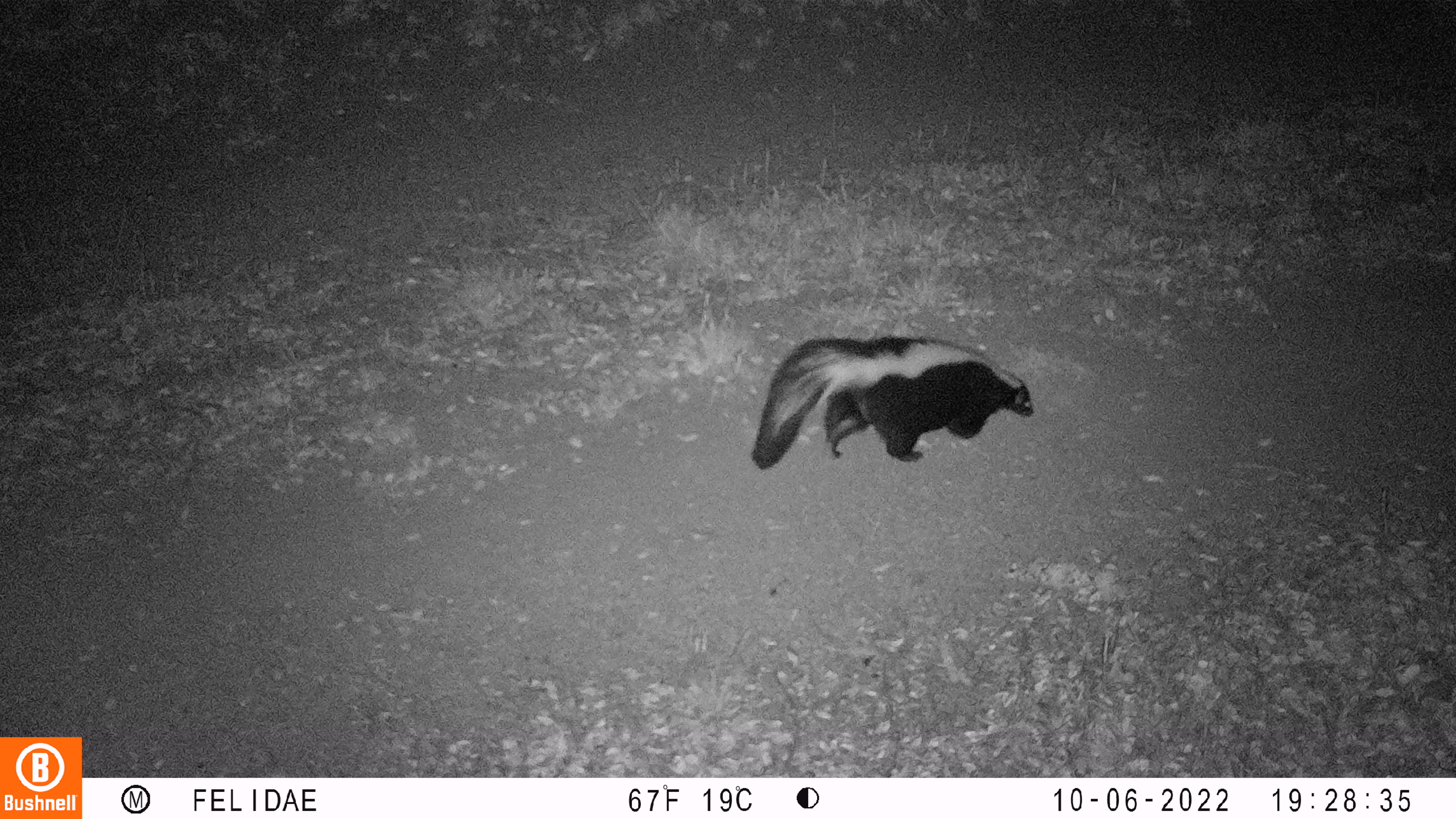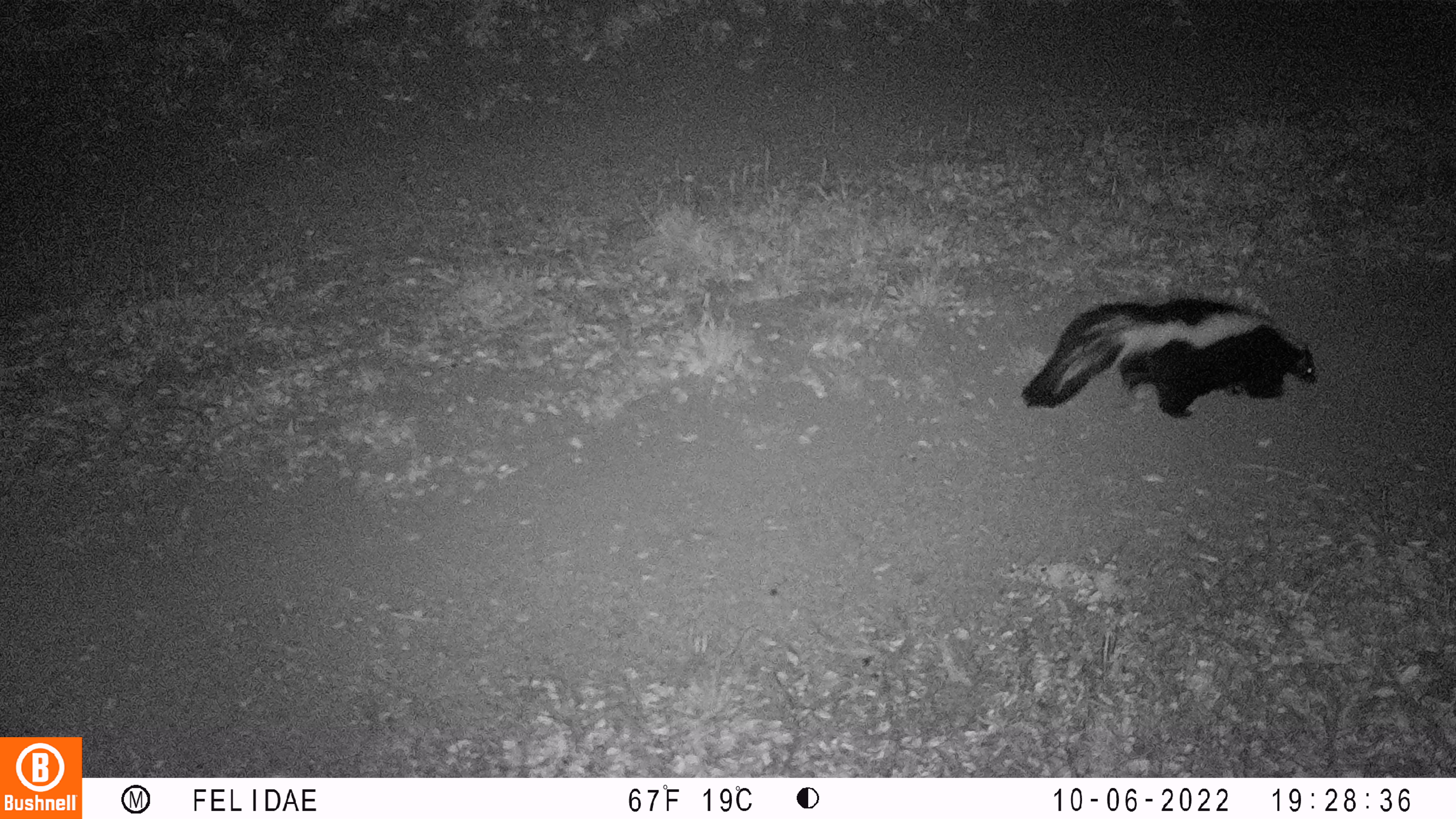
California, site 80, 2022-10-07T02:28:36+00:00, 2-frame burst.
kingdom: Animalia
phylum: Chordata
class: Mammalia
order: Carnivora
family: Mephitidae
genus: Mephitis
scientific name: Mephitis mephitis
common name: striped skunk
Striped skunk (Mephitis mephitis).